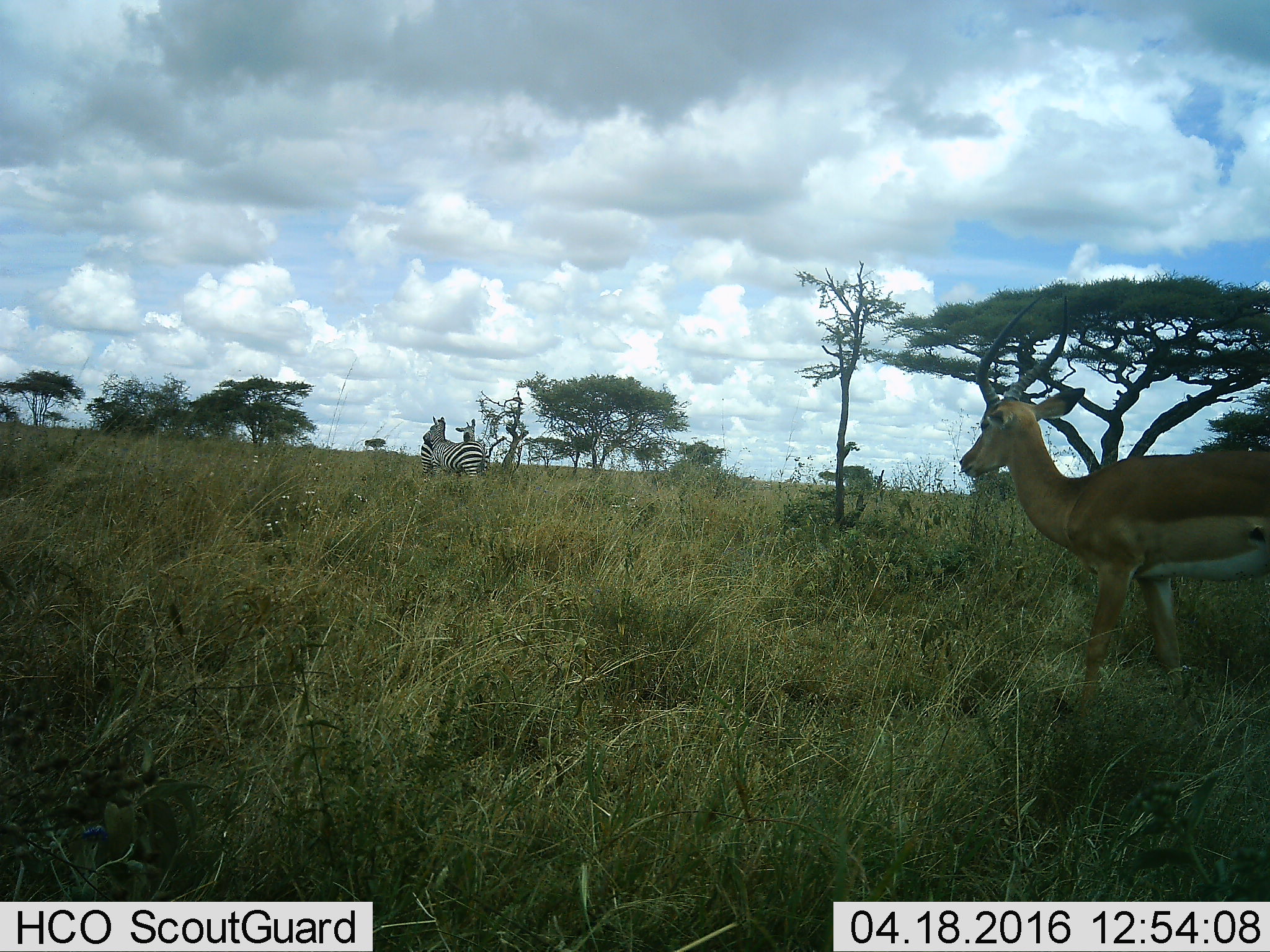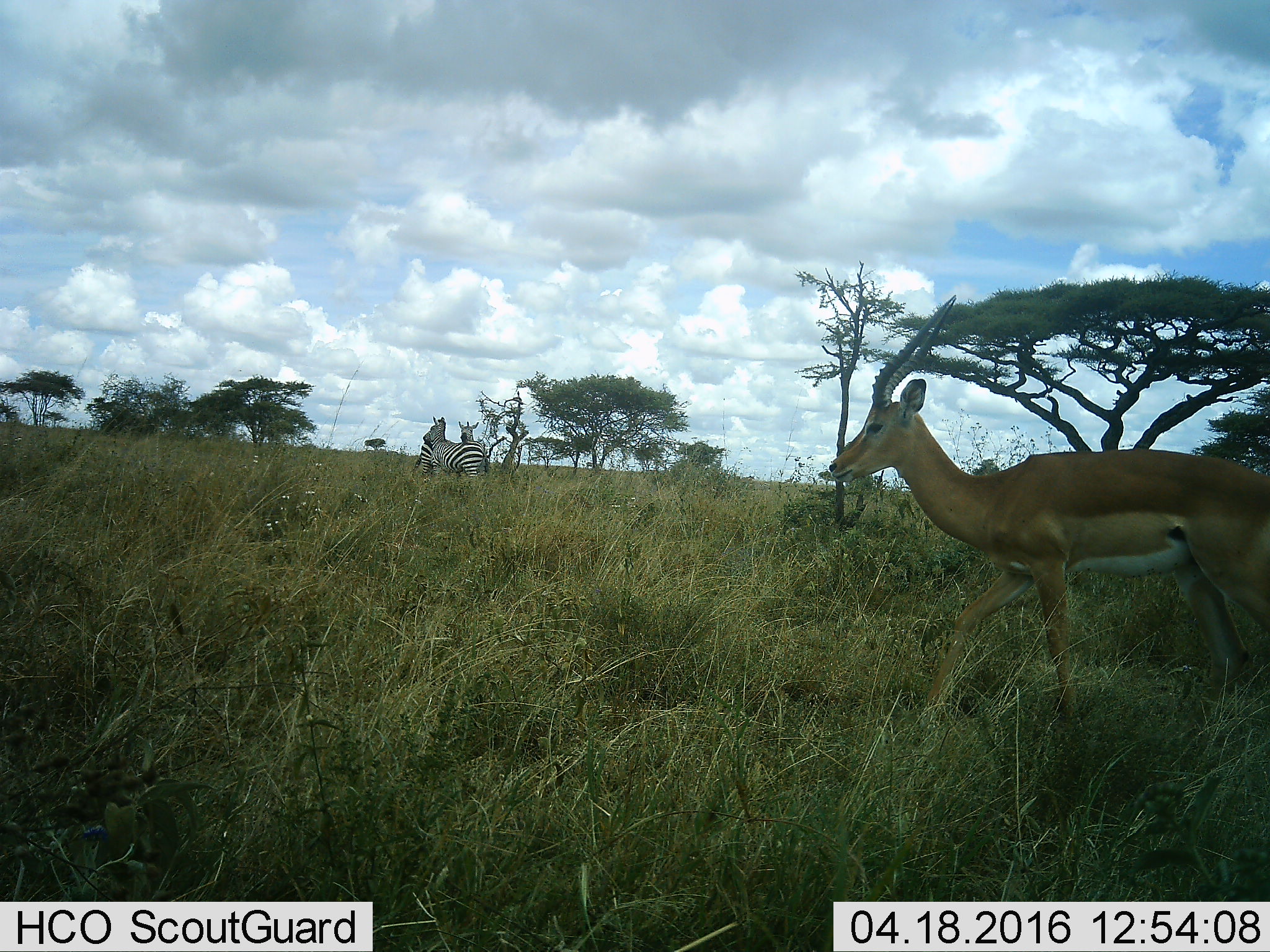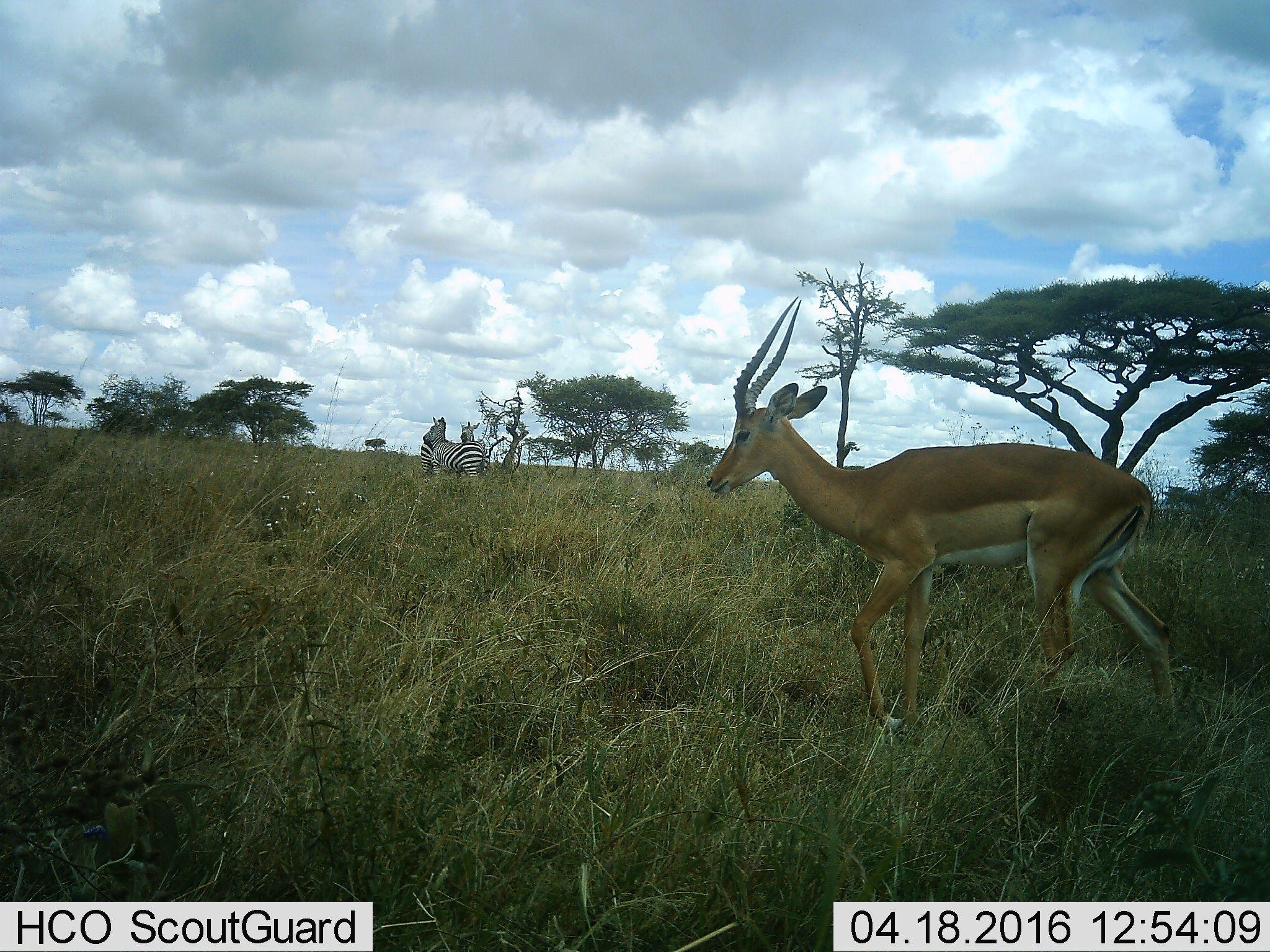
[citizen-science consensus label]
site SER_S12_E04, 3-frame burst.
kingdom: Animalia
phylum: Chordata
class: Mammalia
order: Artiodactyla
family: Bovidae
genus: Aepyceros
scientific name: Aepyceros melampus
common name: impala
Impala (Aepyceros melampus), count 1. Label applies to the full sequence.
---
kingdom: Animalia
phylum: Chordata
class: Mammalia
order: Perissodactyla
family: Equidae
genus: Equus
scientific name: Equus quagga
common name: plains zebra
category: zebraplains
Zebraplains (plains zebra) (Equus quagga), count 3. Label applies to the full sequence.